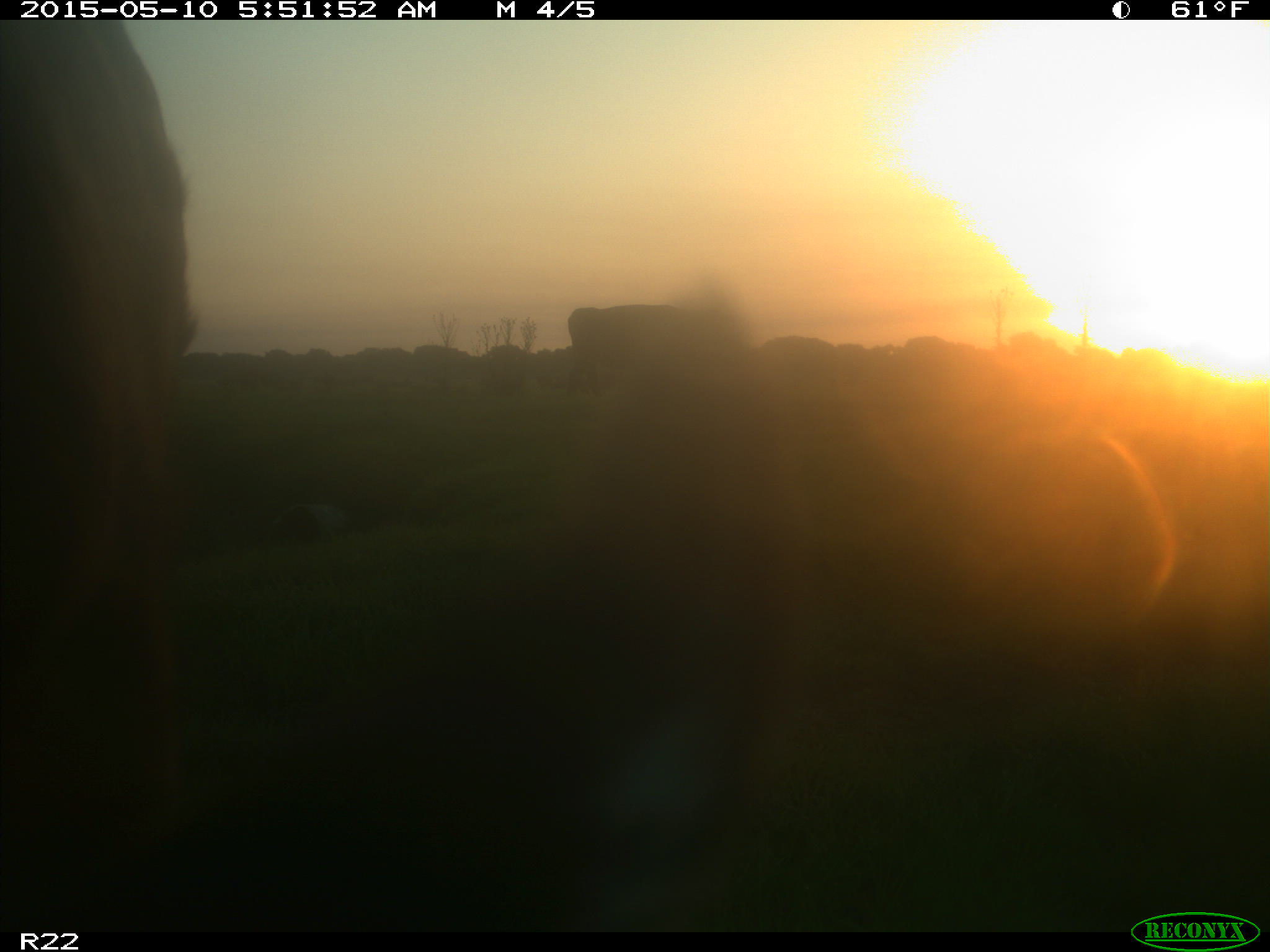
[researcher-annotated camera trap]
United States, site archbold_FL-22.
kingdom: Animalia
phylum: Chordata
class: Mammalia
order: Artiodactyla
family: Bovidae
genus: Bos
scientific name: Bos taurus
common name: domestic cow